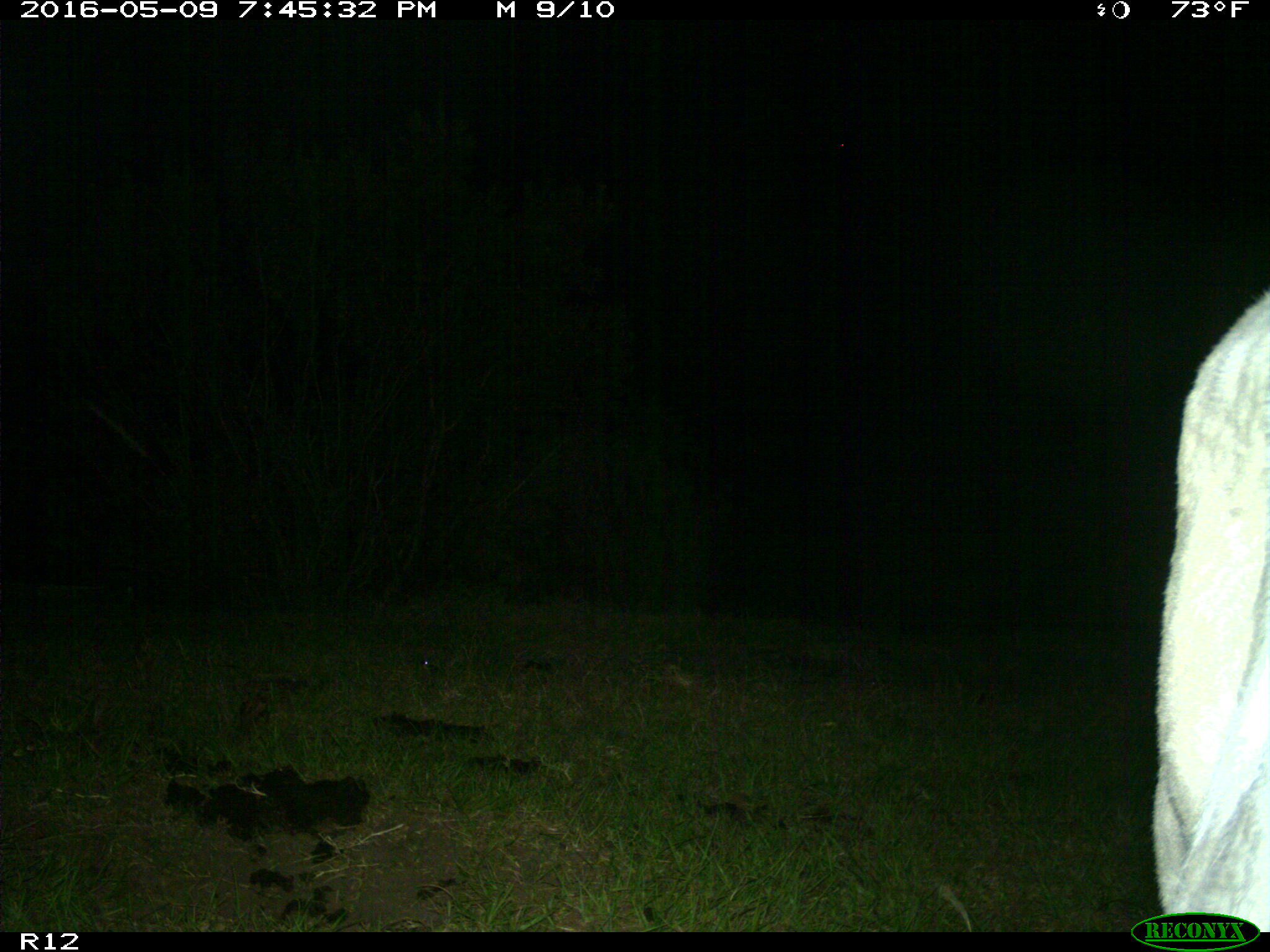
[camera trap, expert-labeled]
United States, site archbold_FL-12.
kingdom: Animalia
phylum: Chordata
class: Mammalia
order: Artiodactyla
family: Bovidae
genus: Bos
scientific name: Bos taurus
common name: domestic cow